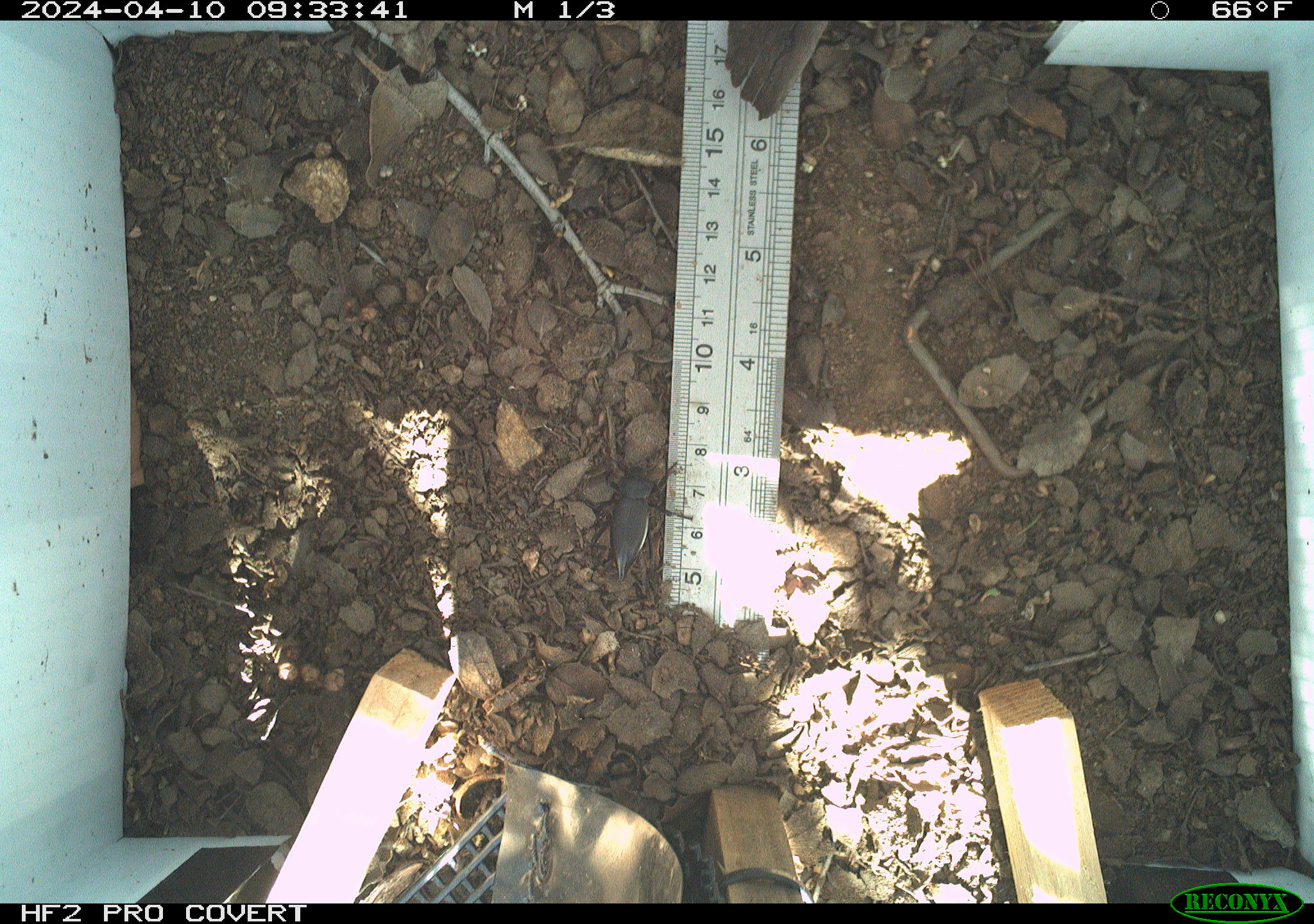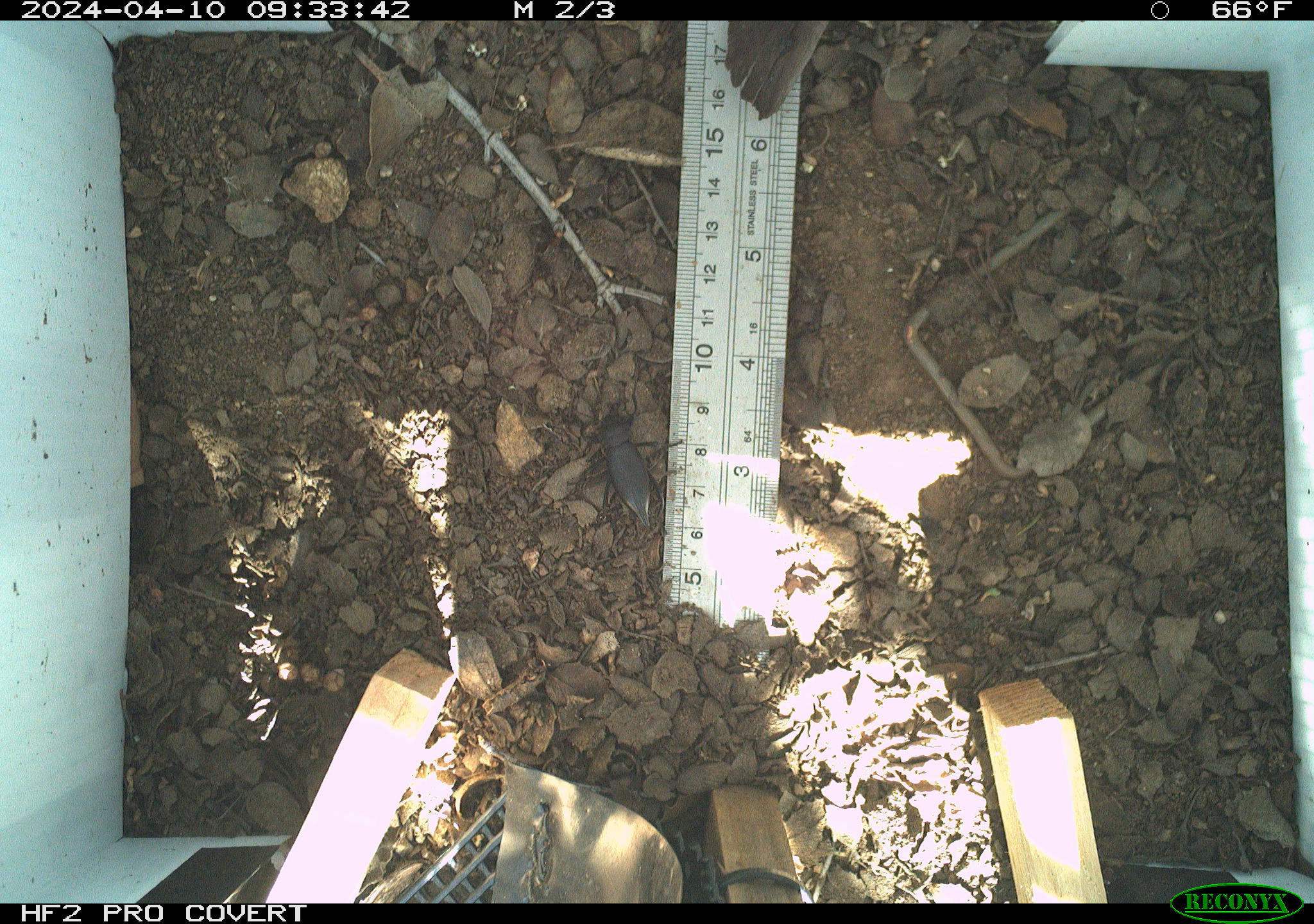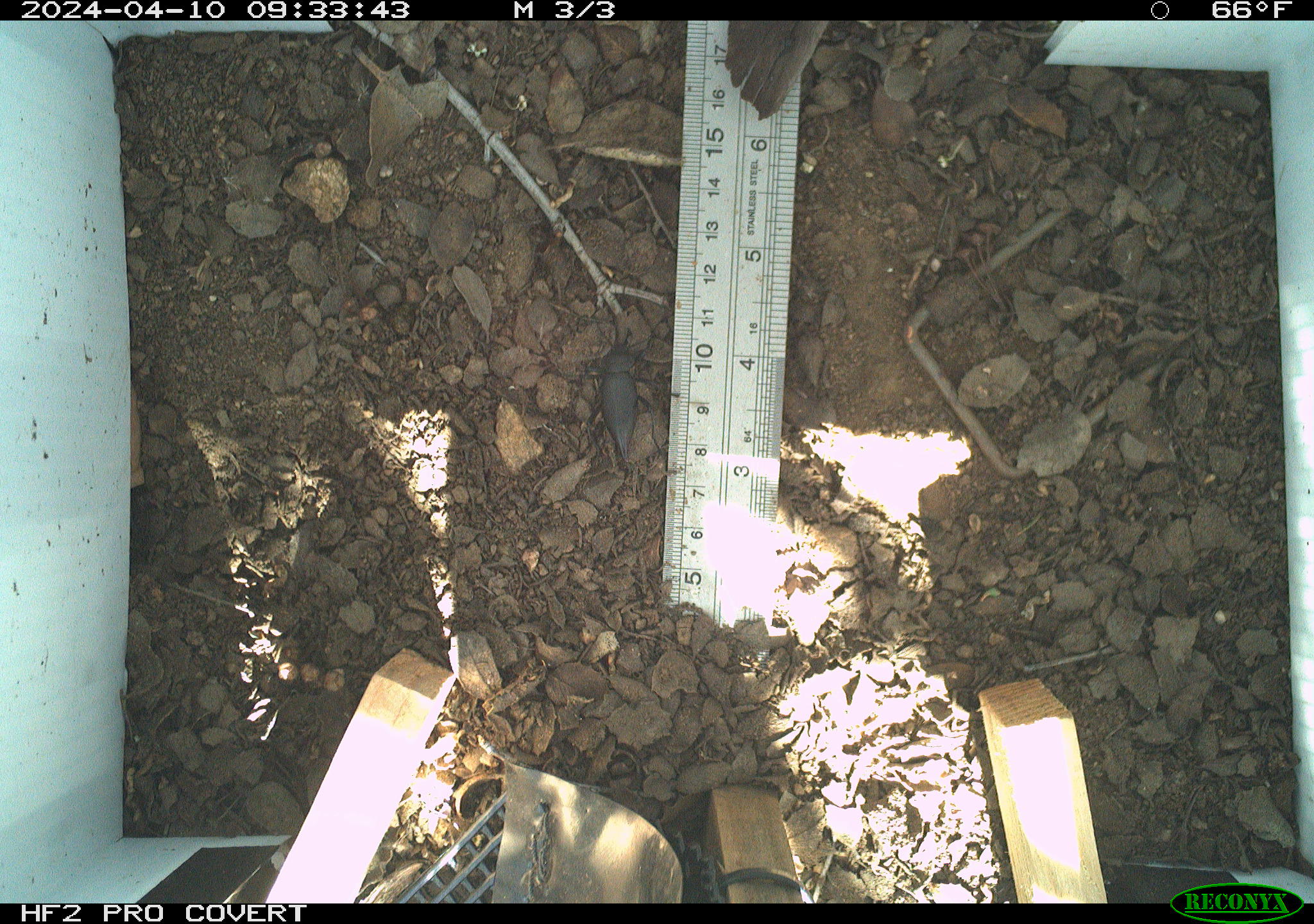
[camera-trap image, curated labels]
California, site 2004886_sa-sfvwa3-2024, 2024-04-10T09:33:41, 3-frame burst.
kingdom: Animalia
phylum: Arthropoda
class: Insecta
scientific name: Insecta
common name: insect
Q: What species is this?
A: Insect (Insecta).